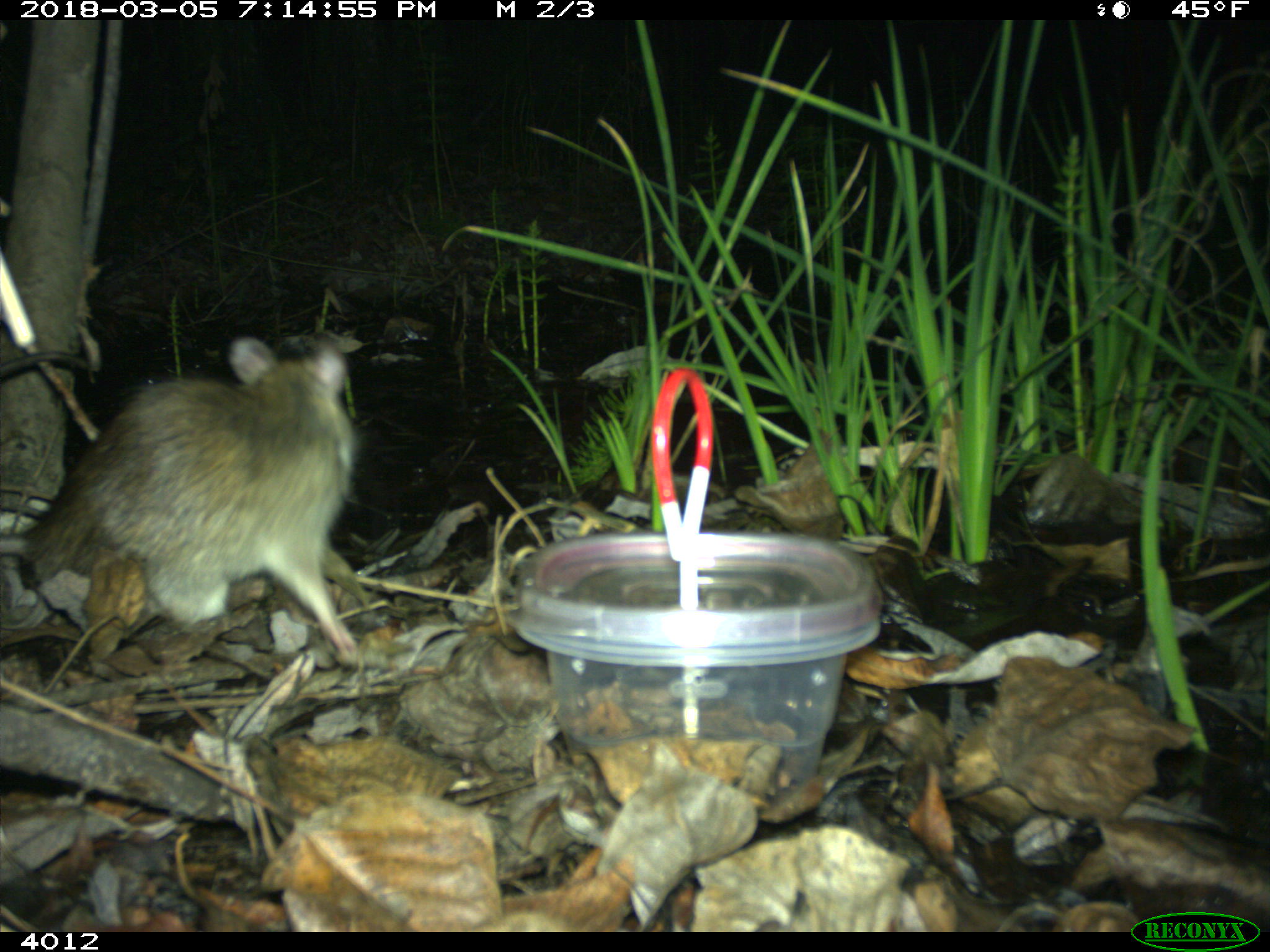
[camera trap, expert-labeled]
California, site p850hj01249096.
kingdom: Animalia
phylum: Chordata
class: Mammalia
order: Rodentia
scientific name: Rodentia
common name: rodent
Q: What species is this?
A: Rodent (Rodentia).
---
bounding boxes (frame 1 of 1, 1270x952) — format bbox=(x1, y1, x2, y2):
rodent: bbox=(0, 336, 359, 664)